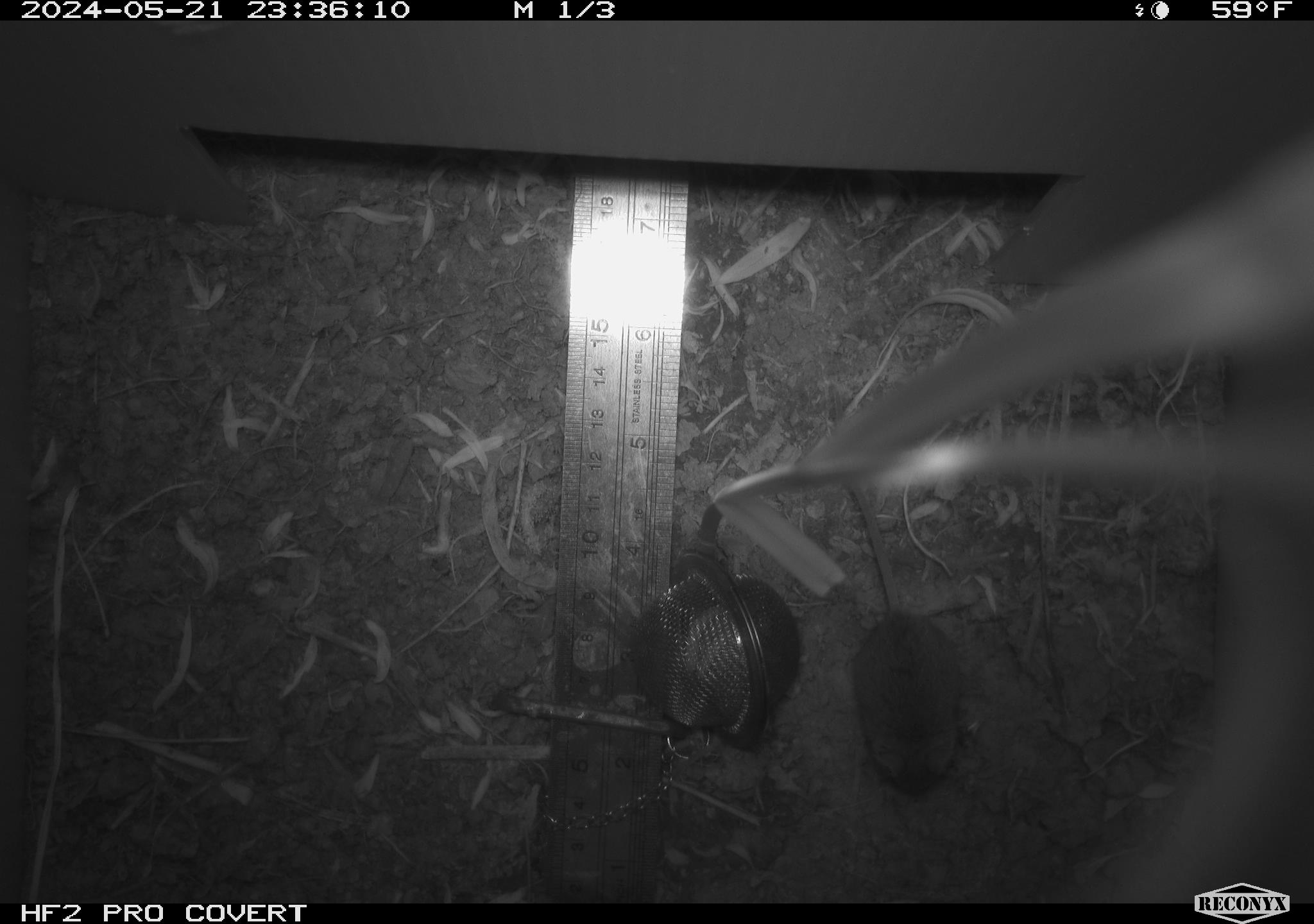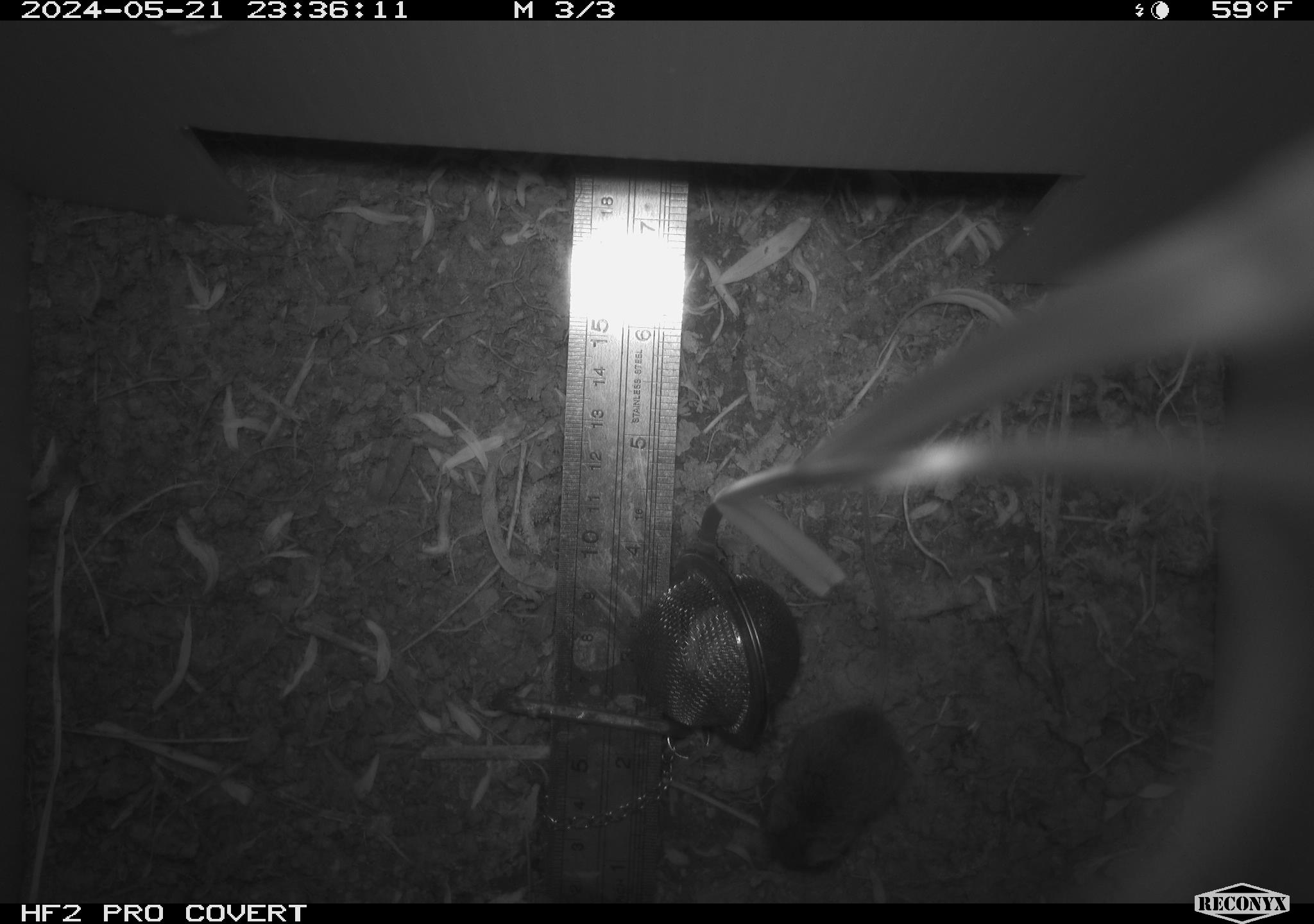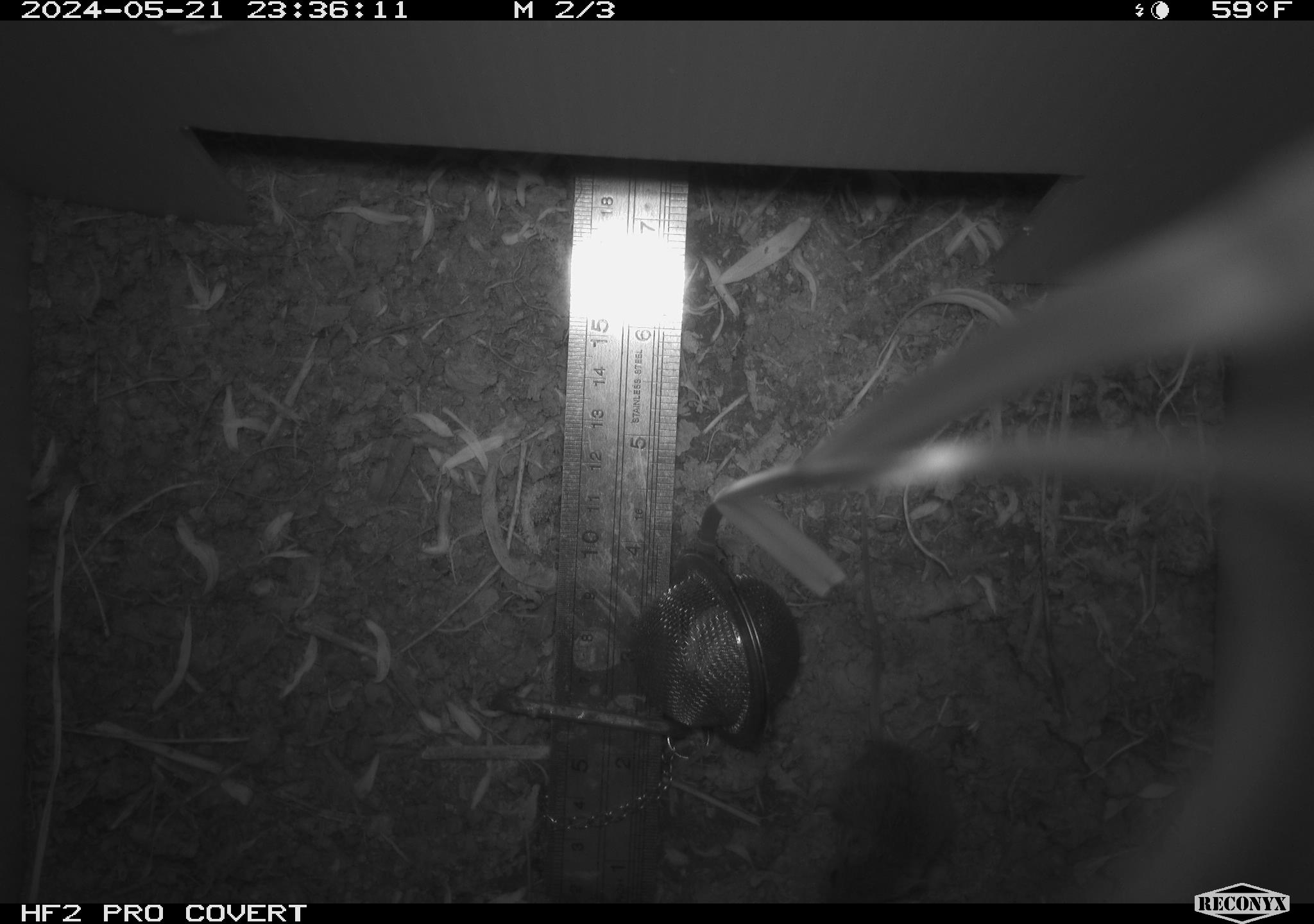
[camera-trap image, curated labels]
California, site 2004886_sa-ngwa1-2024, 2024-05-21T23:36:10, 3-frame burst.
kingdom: Animalia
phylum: Chordata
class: Mammalia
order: Rodentia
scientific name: Rodentia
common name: mouse species